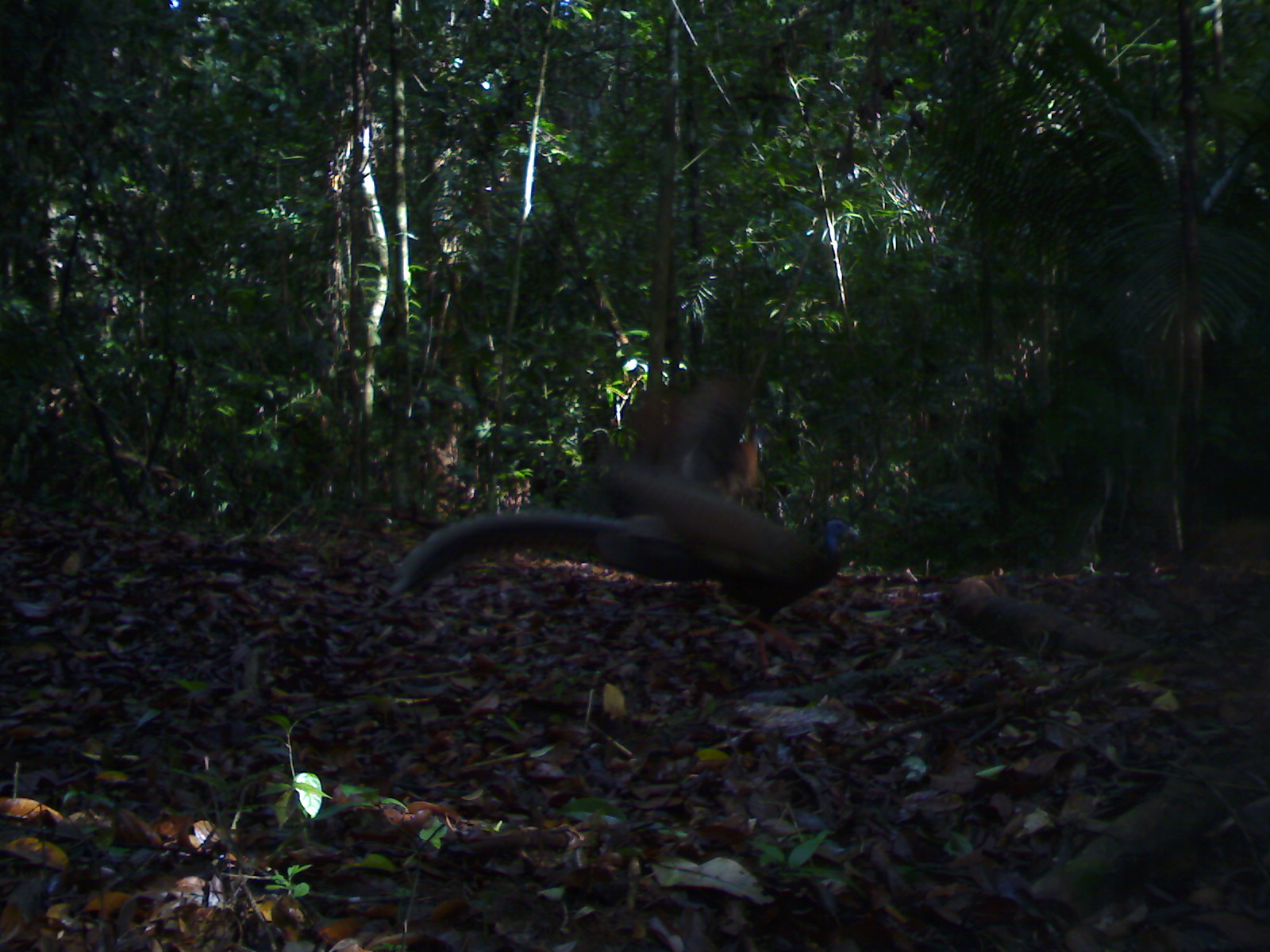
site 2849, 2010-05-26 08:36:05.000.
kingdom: Animalia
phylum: Chordata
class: Aves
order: Galliformes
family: Phasianidae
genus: Argusianus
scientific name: Argusianus argus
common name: great argus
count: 2